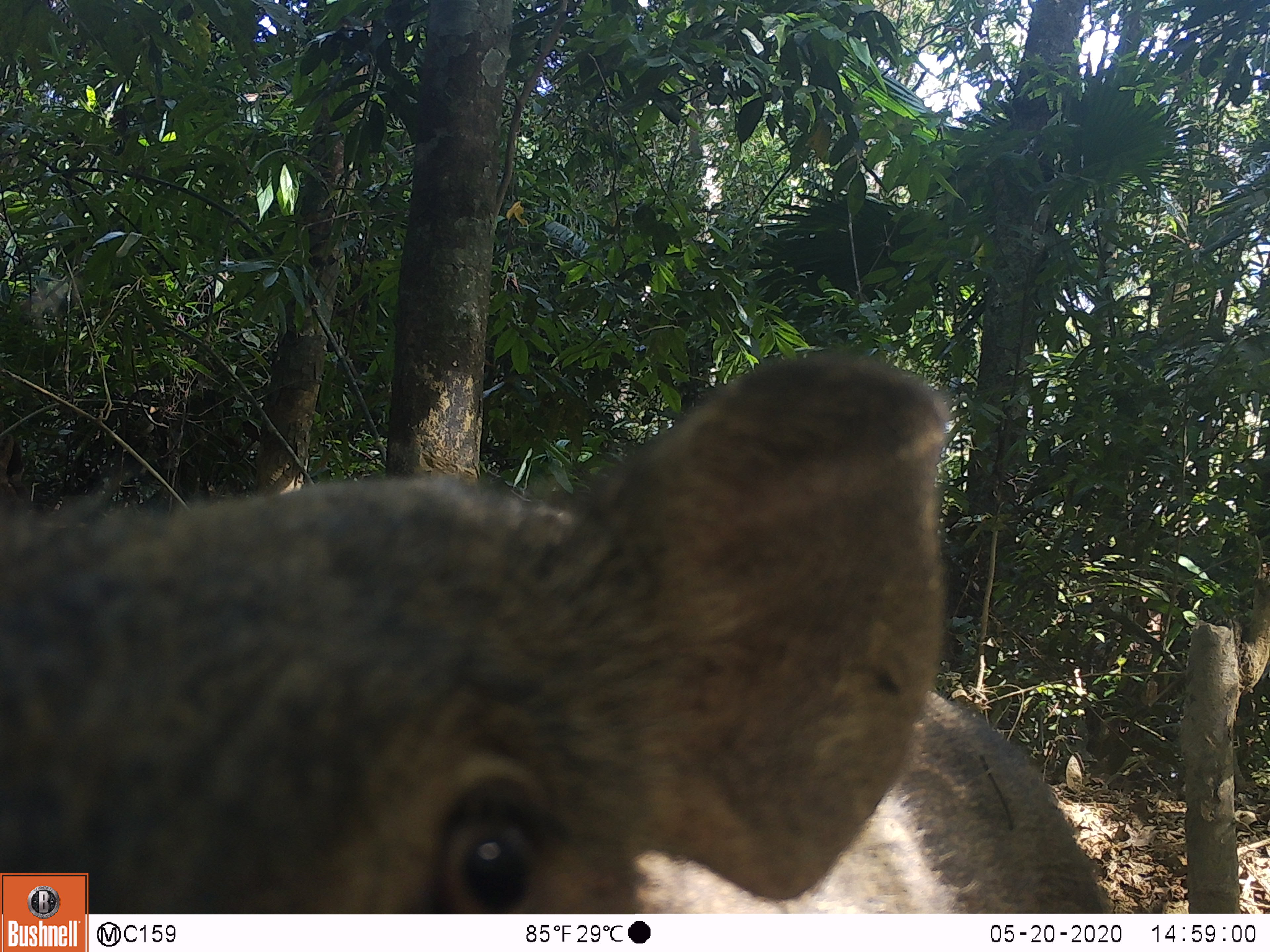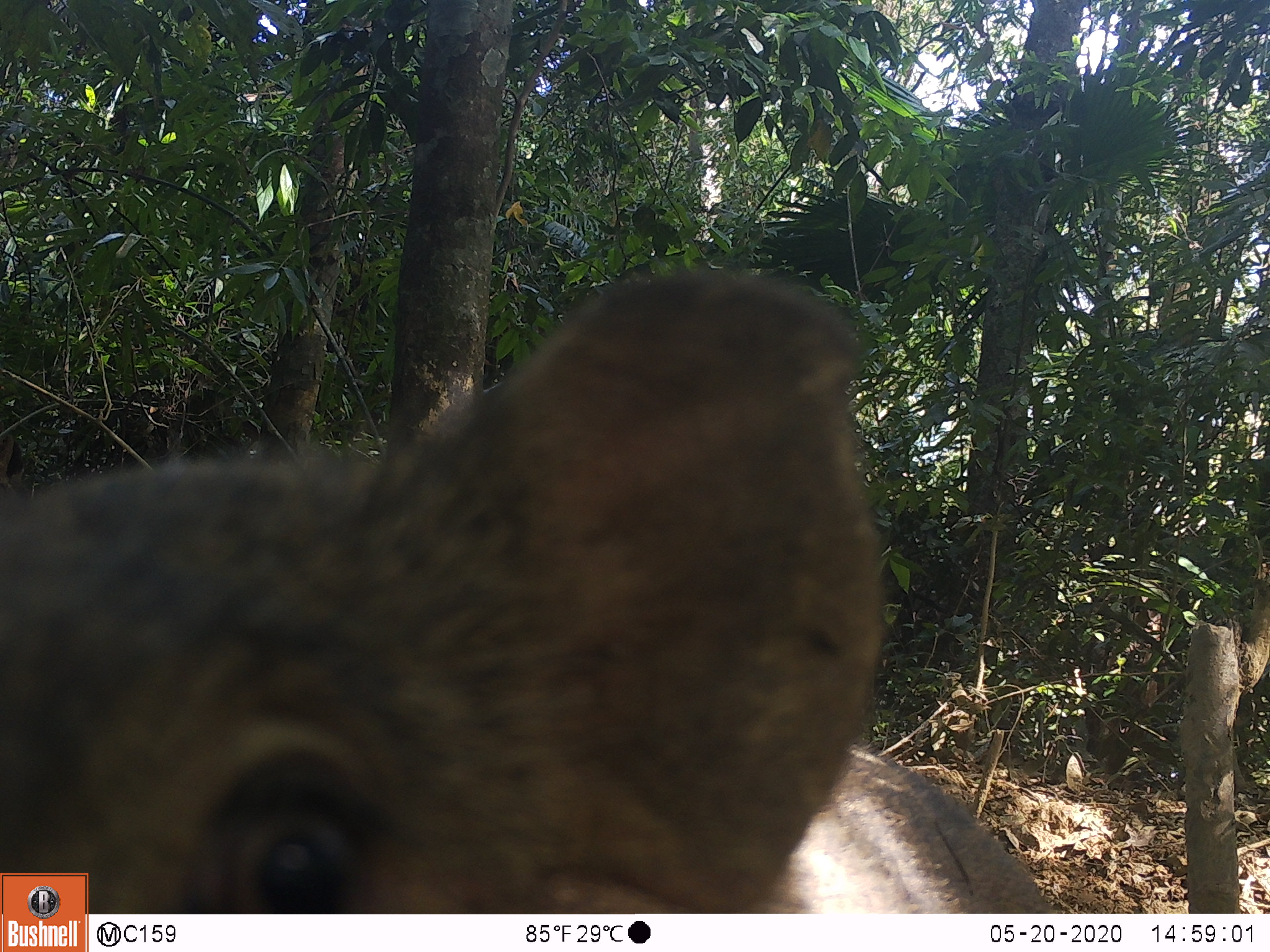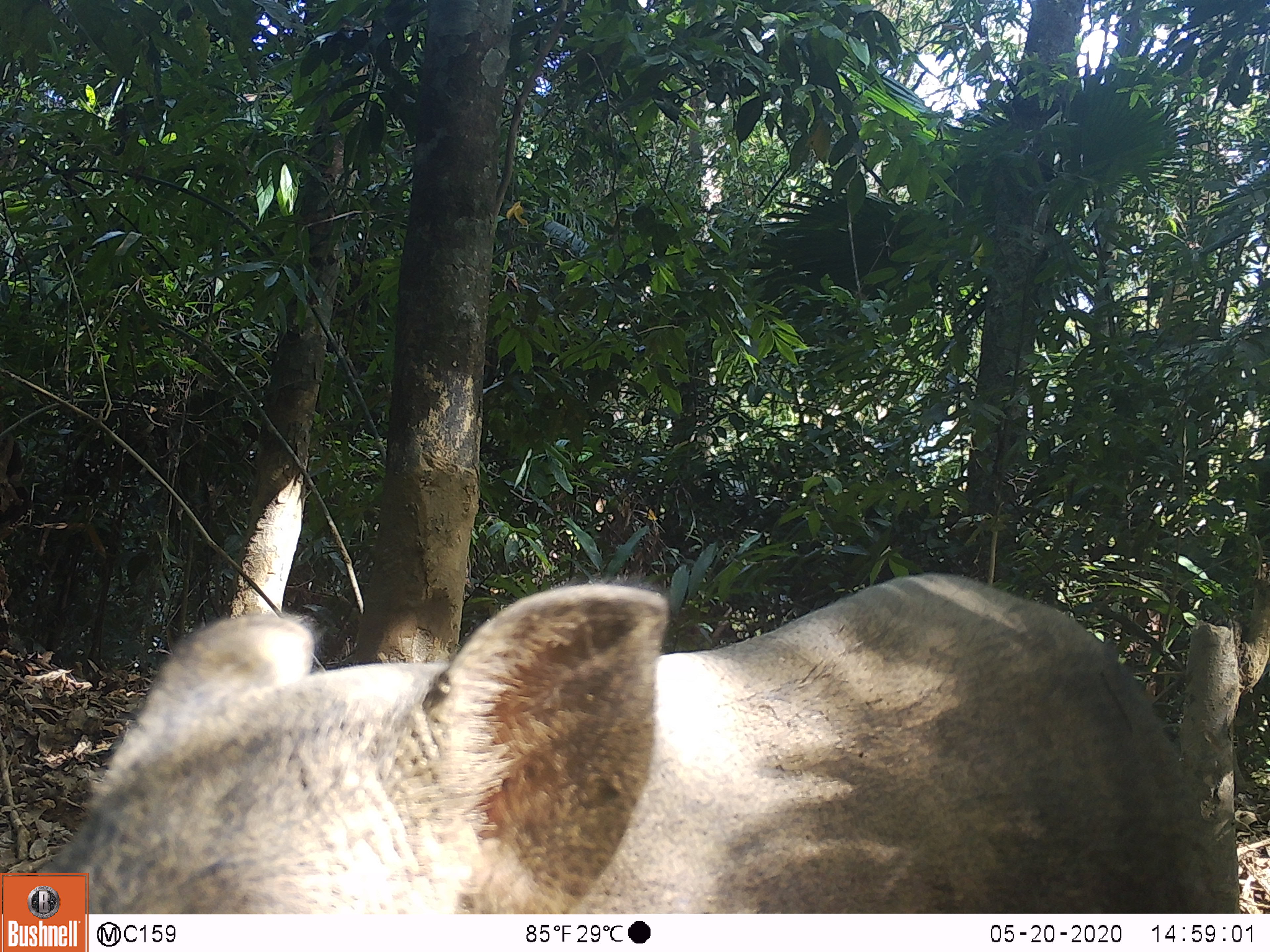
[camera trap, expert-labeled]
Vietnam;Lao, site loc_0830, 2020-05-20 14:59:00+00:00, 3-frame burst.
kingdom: Animalia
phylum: Chordata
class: Mammalia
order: Artiodactyla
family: Suidae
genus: Sus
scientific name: Sus scrofa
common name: eurasian wild pig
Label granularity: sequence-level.